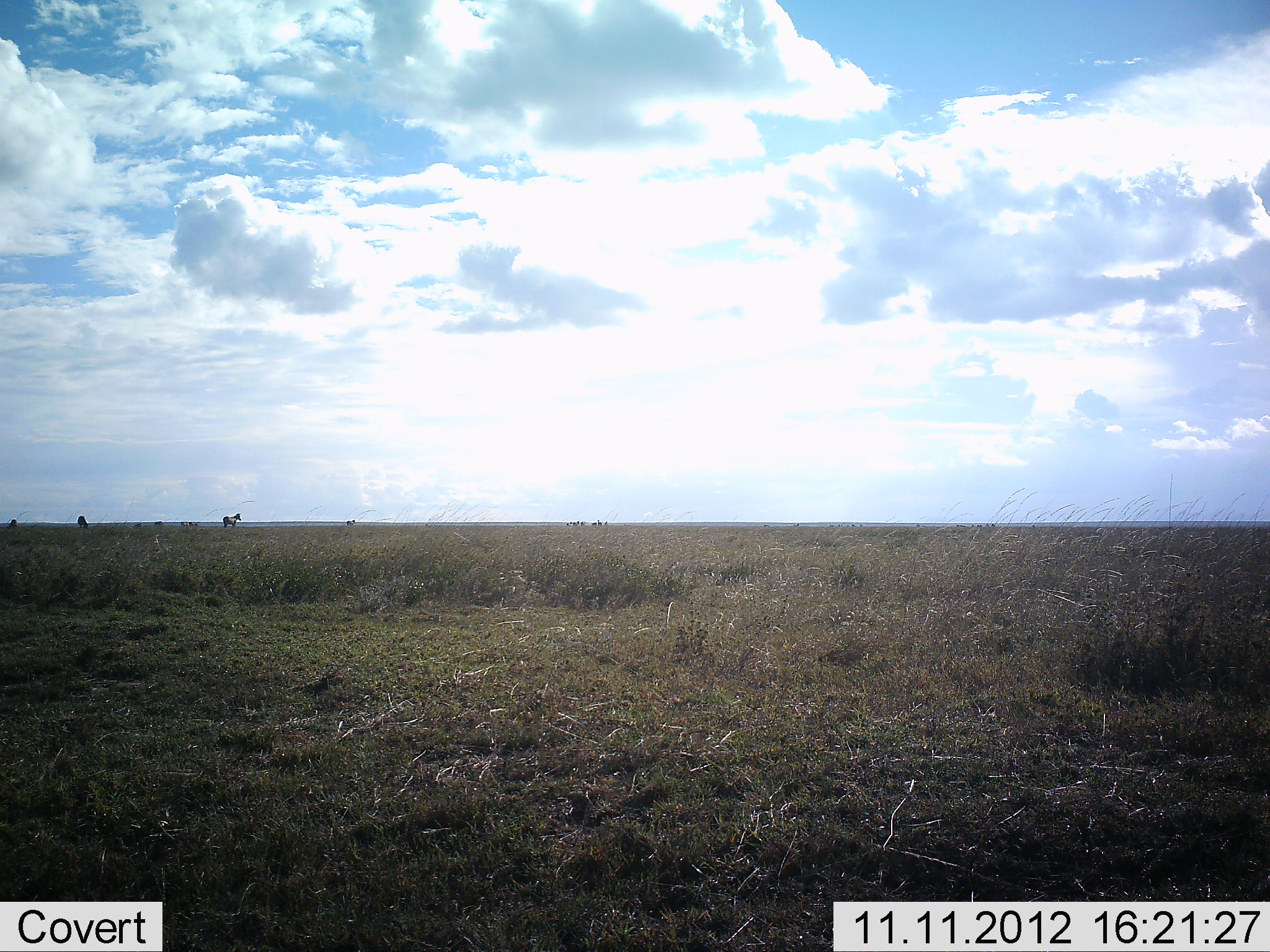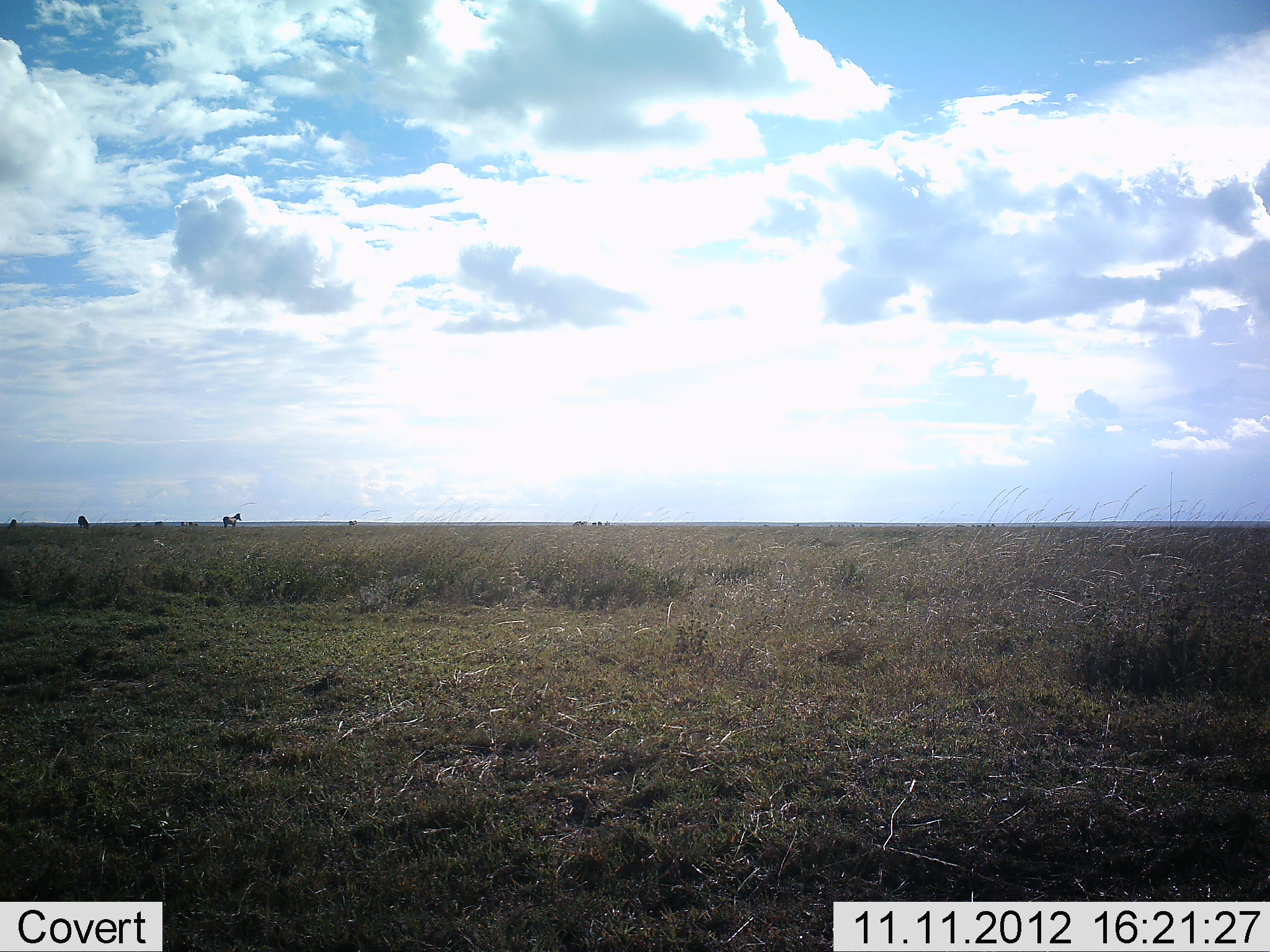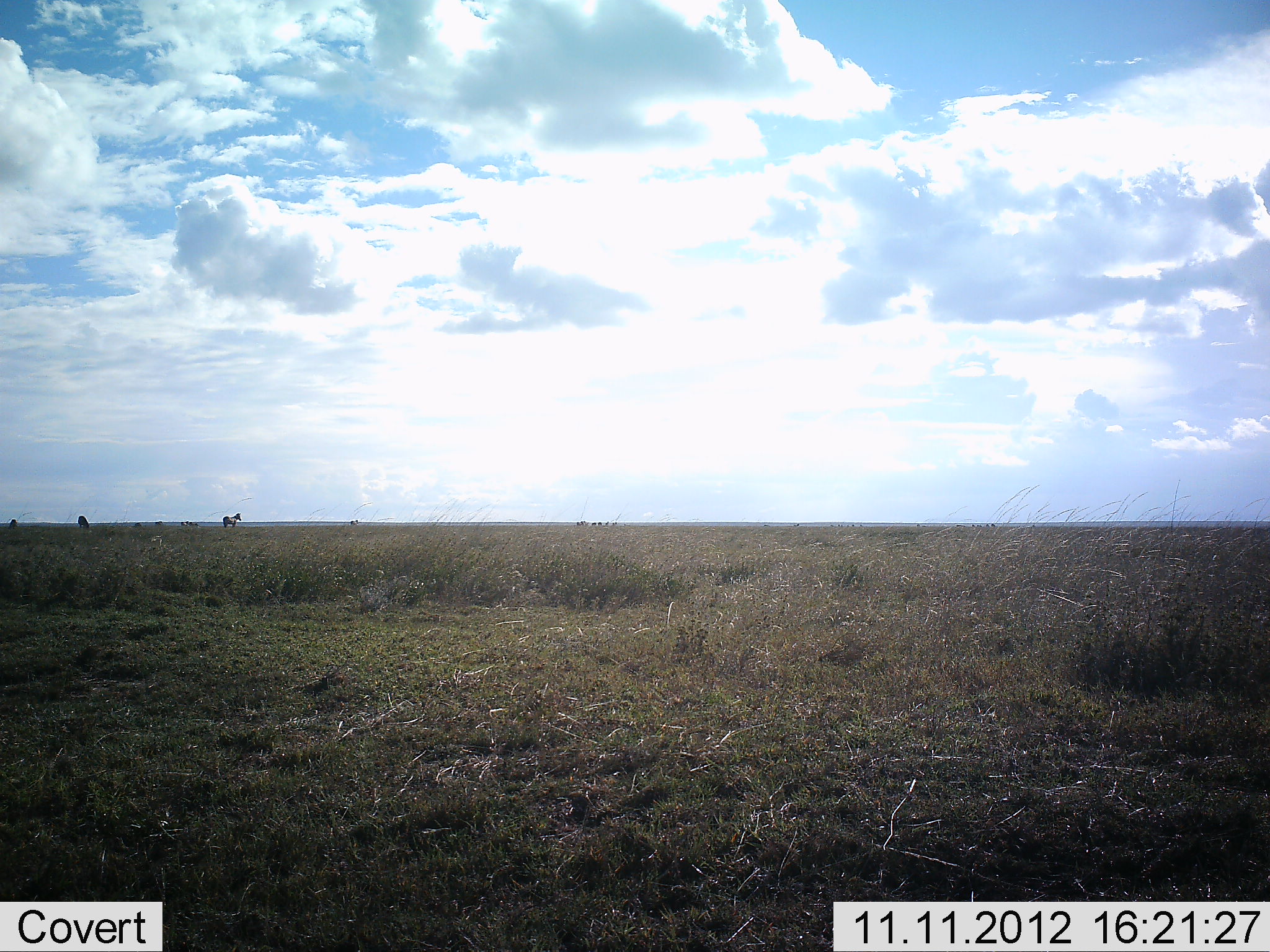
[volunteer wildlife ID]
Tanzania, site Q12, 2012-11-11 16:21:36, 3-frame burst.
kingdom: Animalia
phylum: Chordata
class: Mammalia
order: Perissodactyla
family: Equidae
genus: Equus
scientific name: Equus quagga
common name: plains zebra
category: zebra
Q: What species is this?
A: Zebra (plains zebra) (Equus quagga).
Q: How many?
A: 2.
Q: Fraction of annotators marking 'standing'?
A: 100%.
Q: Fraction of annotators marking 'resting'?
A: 0%.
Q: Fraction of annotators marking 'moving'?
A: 8%.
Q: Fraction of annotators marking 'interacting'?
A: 0%.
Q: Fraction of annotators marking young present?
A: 0%.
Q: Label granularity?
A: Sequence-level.